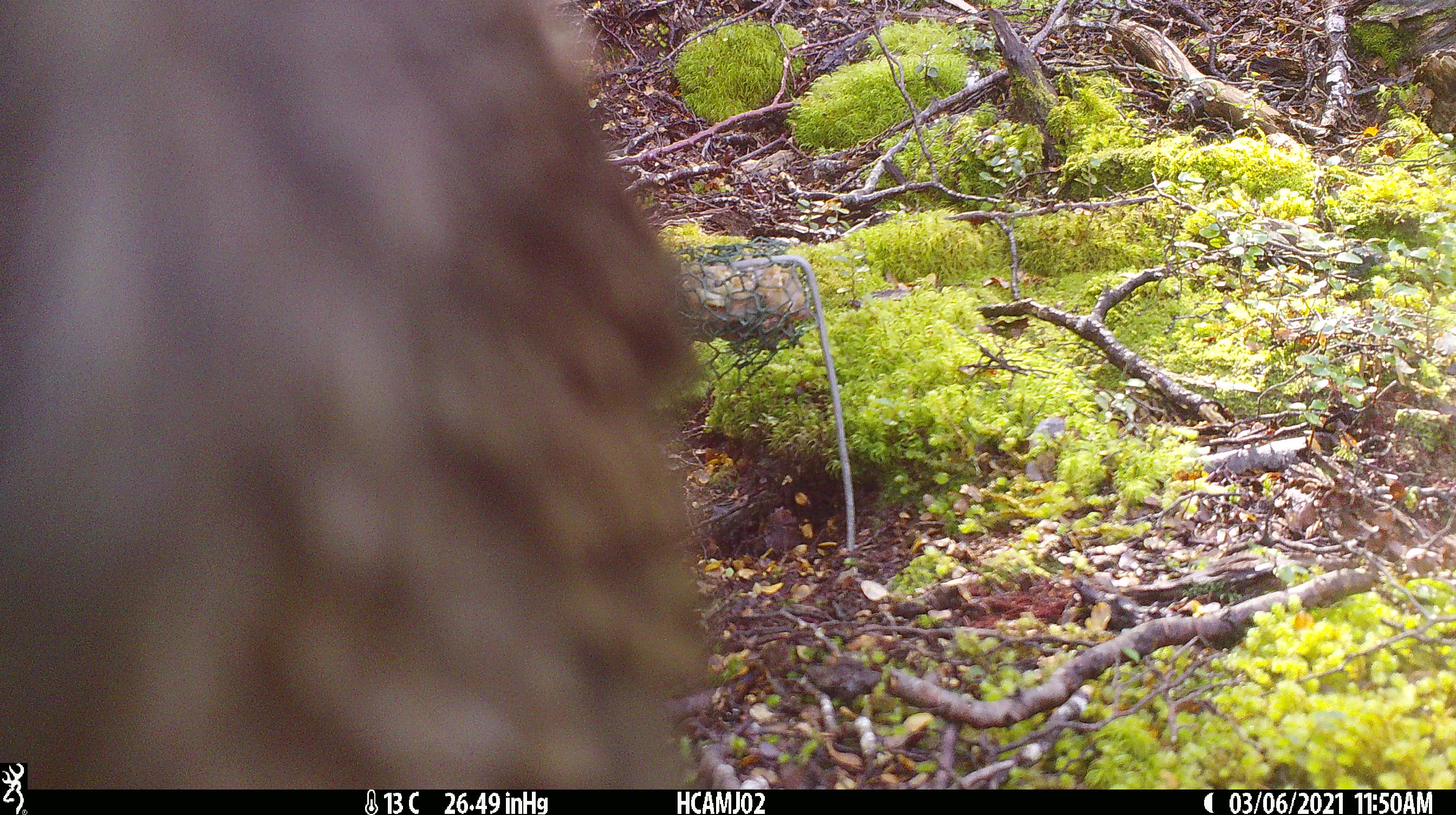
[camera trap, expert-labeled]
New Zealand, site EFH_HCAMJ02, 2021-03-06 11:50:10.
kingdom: Animalia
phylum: Chordata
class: Aves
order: Psittaciformes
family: Strigopidae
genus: Nestor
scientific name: Nestor notabilis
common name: kea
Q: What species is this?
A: Kea (Nestor notabilis).